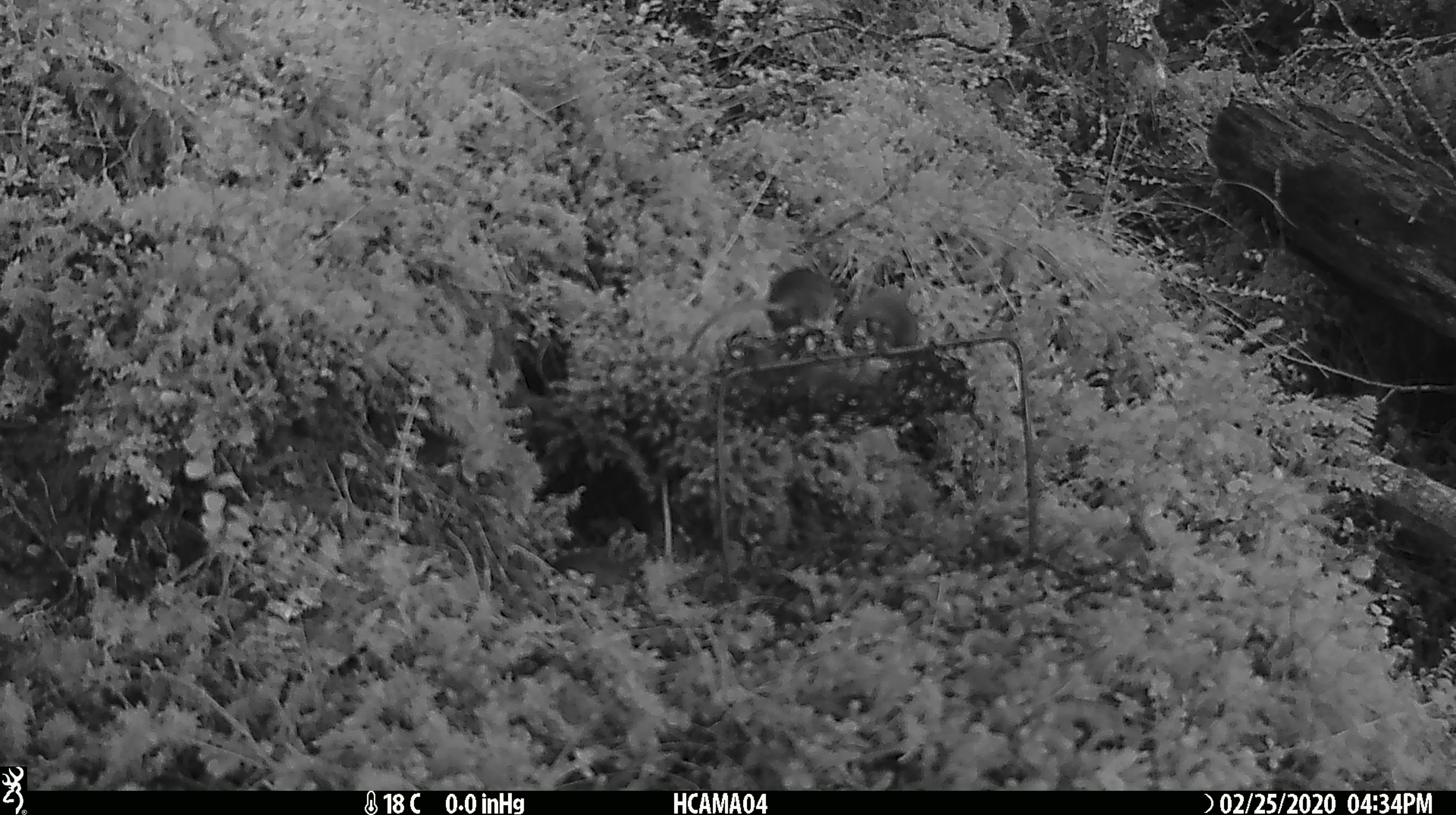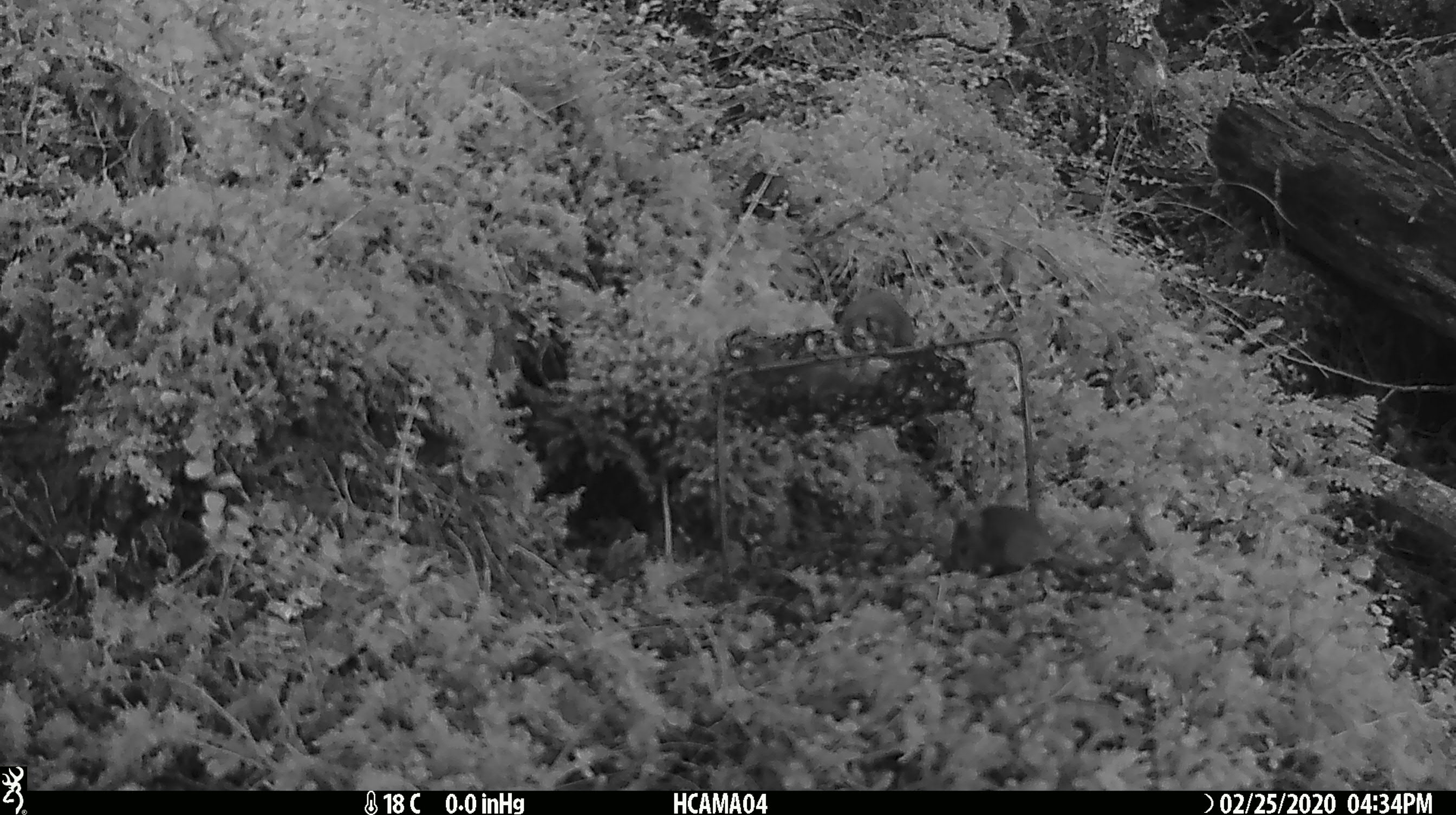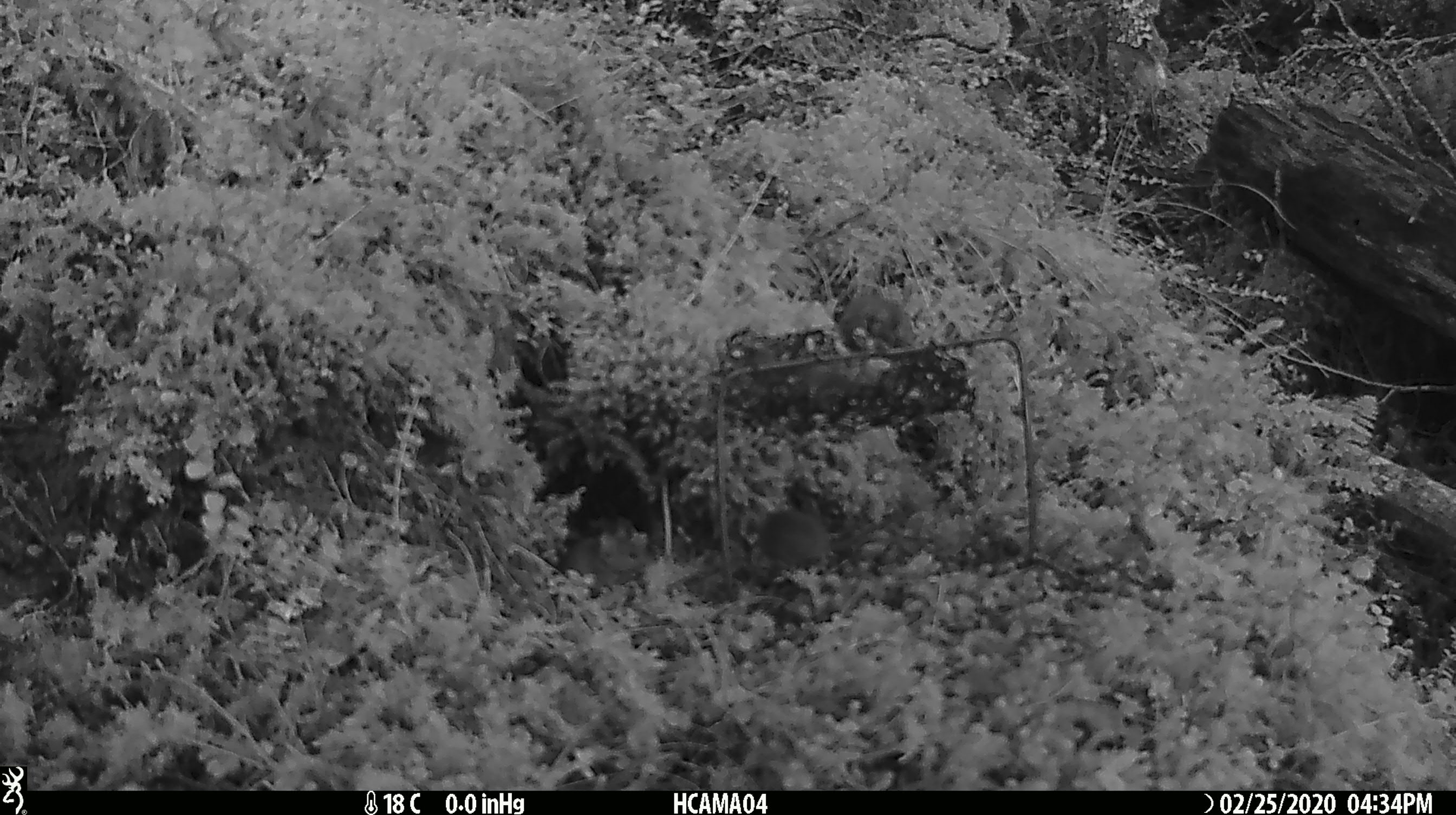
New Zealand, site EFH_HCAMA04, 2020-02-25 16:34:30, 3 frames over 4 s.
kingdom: Animalia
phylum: Chordata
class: Mammalia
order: Rodentia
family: Muridae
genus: Mus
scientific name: Mus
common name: mouse